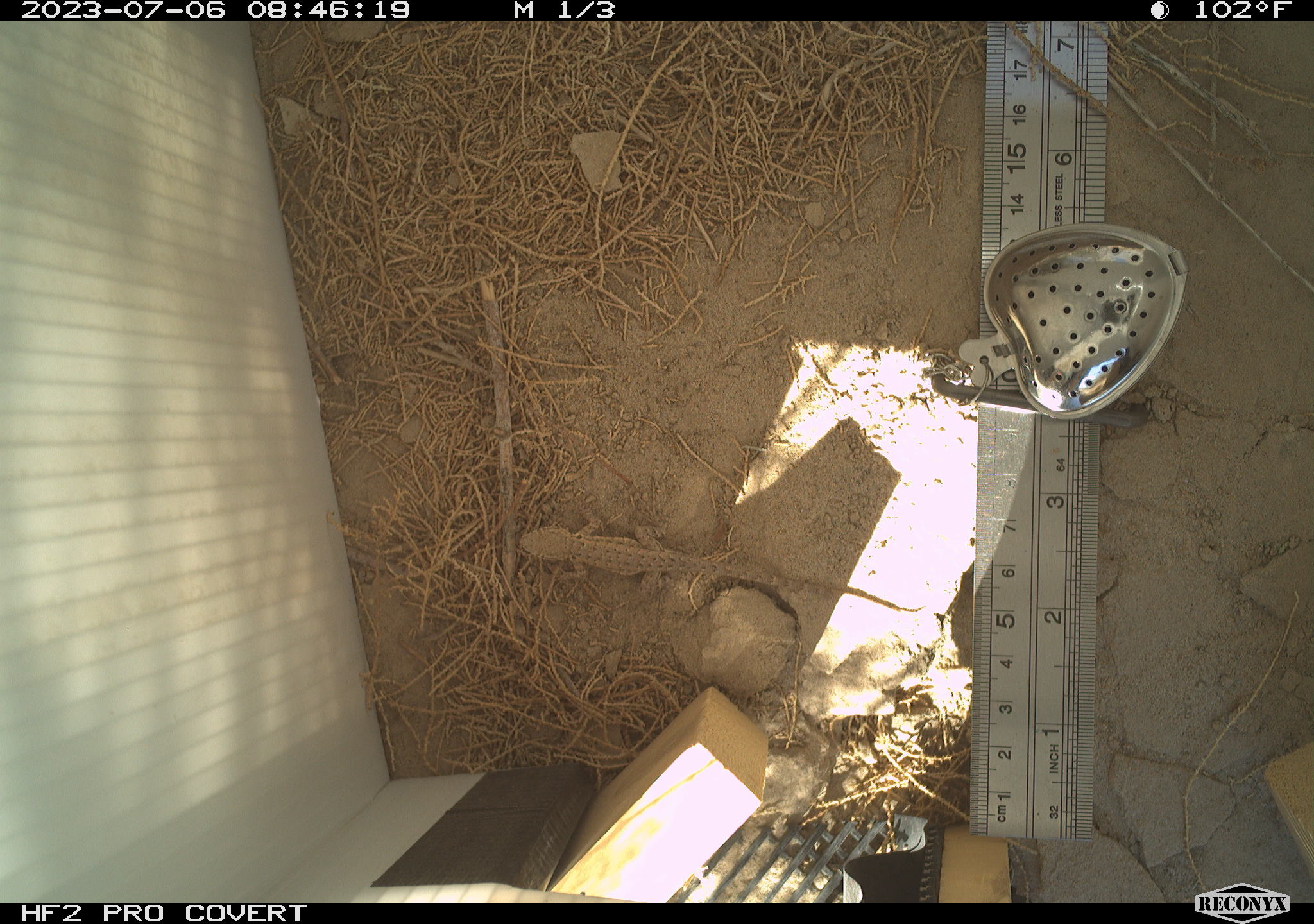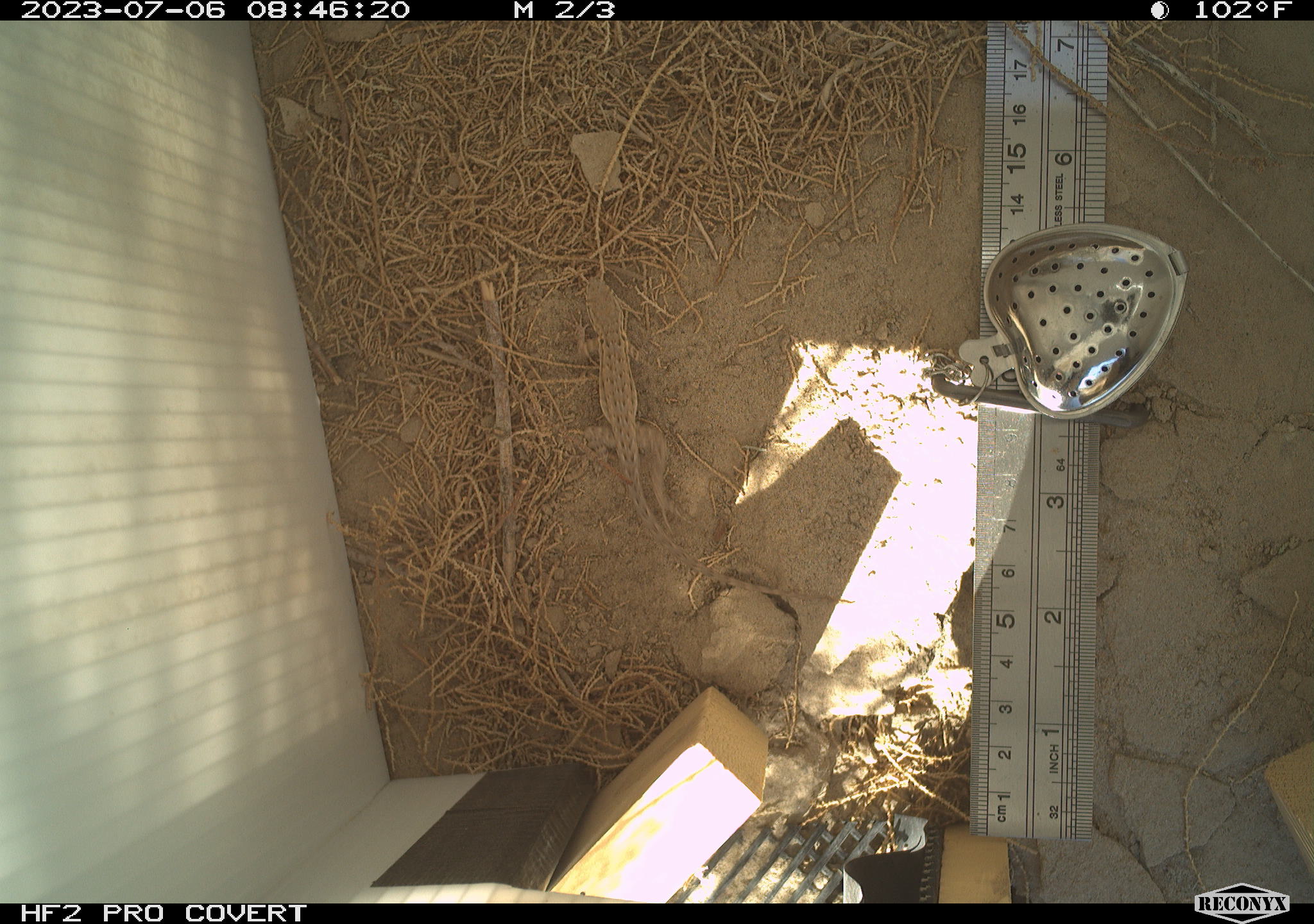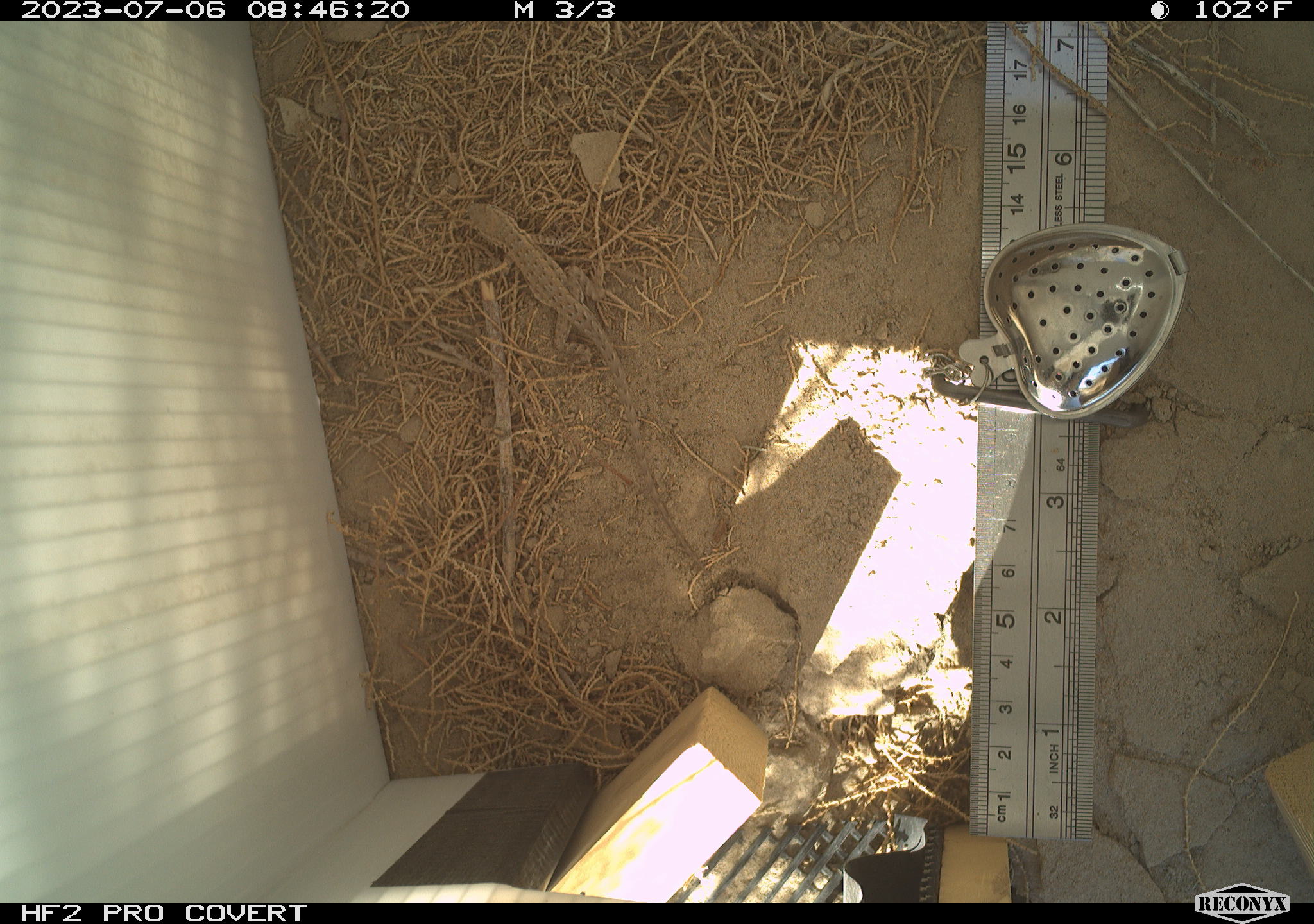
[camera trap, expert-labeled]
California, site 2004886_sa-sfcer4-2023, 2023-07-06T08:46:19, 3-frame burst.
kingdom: Animalia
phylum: Chordata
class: Reptilia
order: Squamata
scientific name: Squamata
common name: lizards and snakes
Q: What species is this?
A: Lizards and snakes (Squamata).